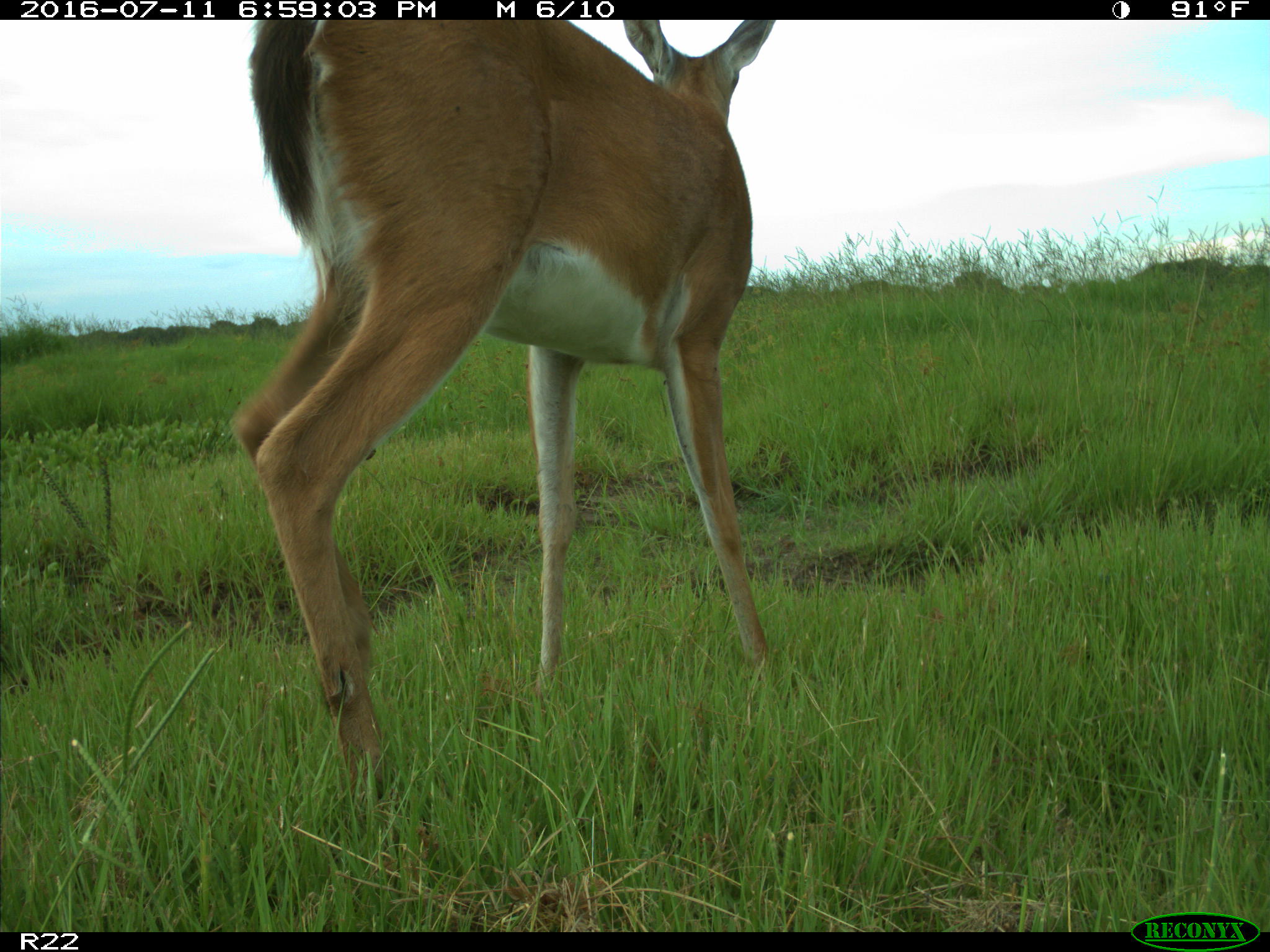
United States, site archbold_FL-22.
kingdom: Animalia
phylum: Chordata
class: Mammalia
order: Artiodactyla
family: Cervidae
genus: Odocoileus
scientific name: Odocoileus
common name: deer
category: unidentified deer